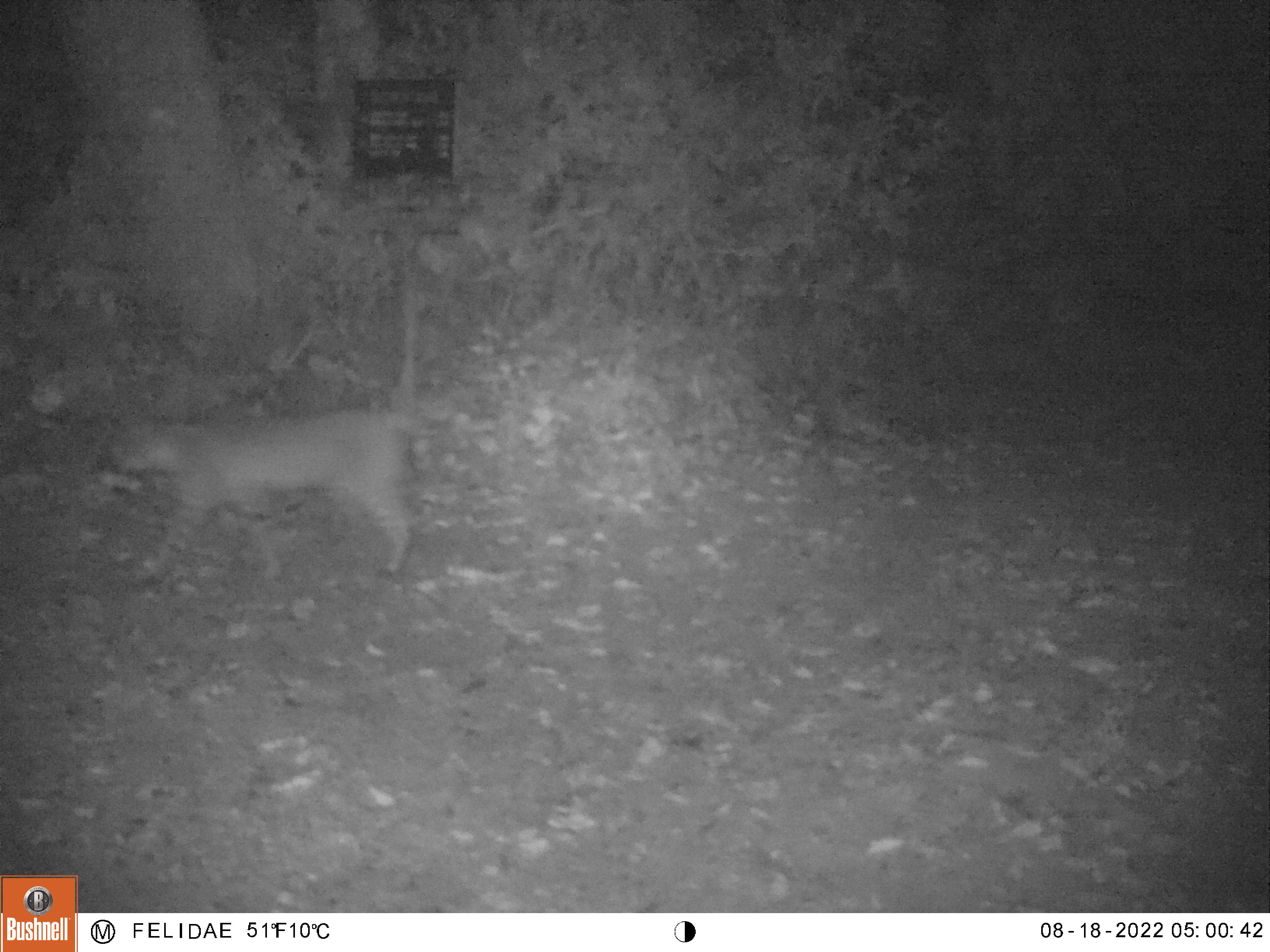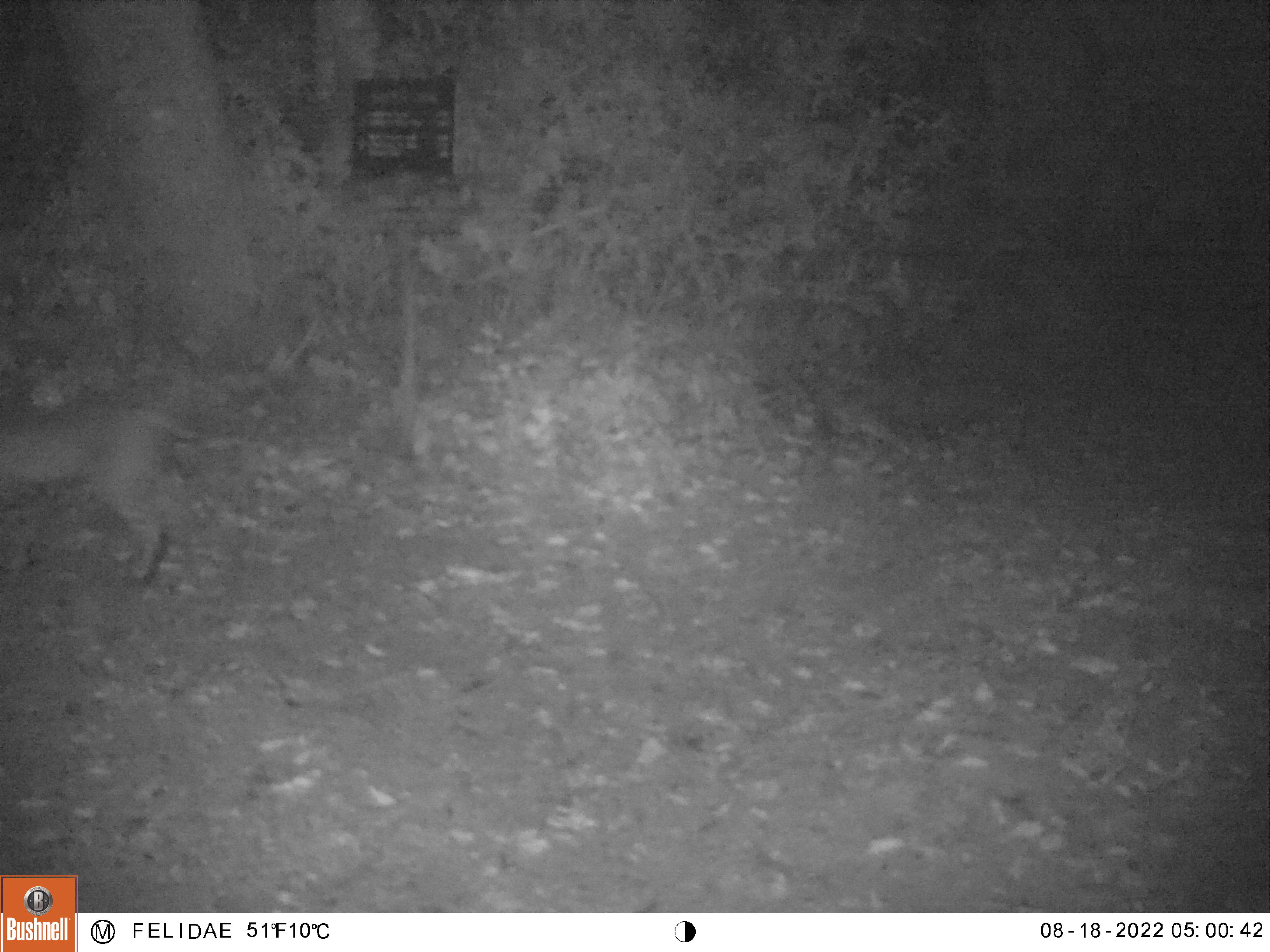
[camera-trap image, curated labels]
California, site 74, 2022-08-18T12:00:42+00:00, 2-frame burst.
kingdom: Animalia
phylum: Chordata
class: Mammalia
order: Carnivora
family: Felidae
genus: Lynx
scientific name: Lynx rufus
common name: bobcat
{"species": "bobcat (Lynx rufus)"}